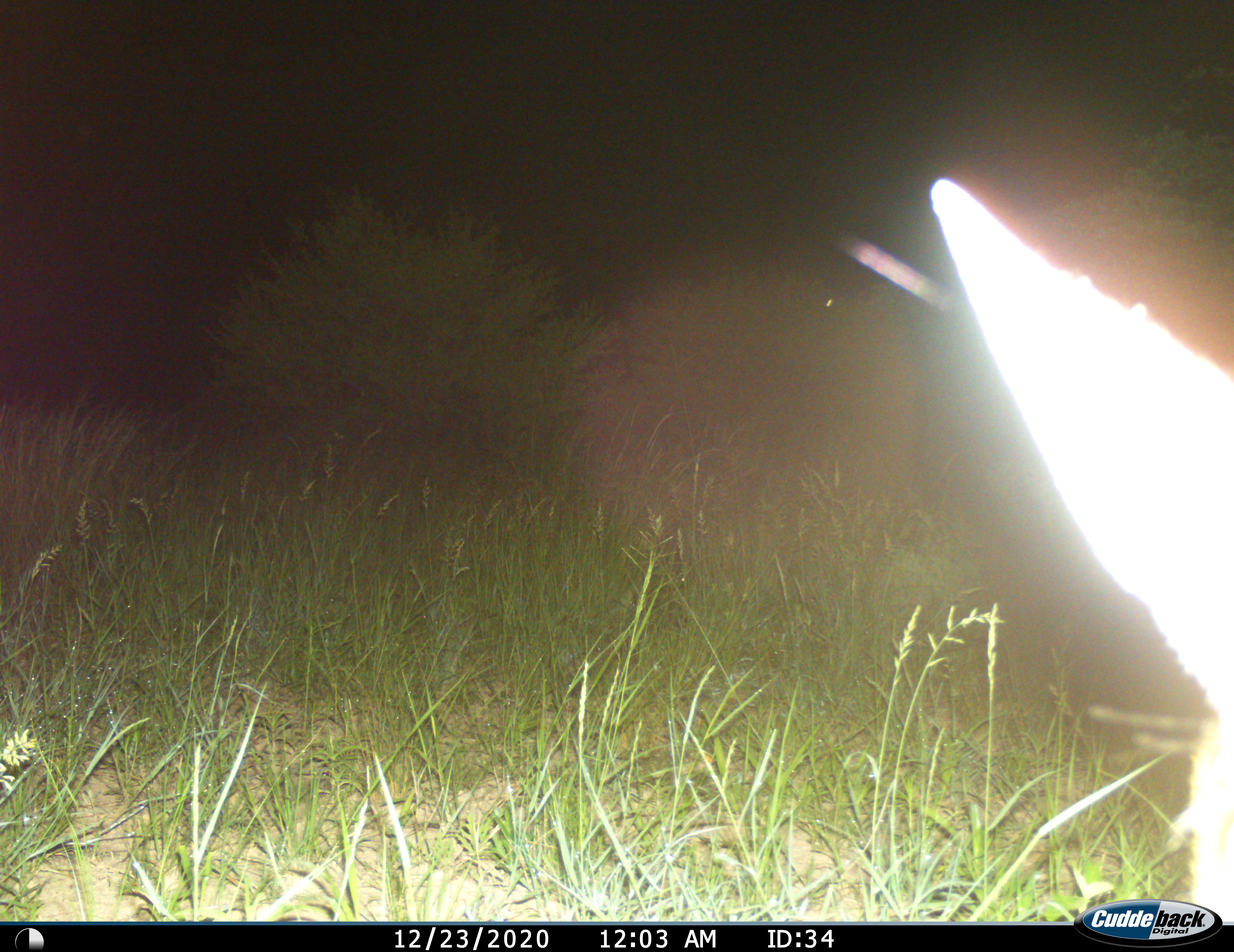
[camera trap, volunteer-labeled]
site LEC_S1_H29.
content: unidentified animal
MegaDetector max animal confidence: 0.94